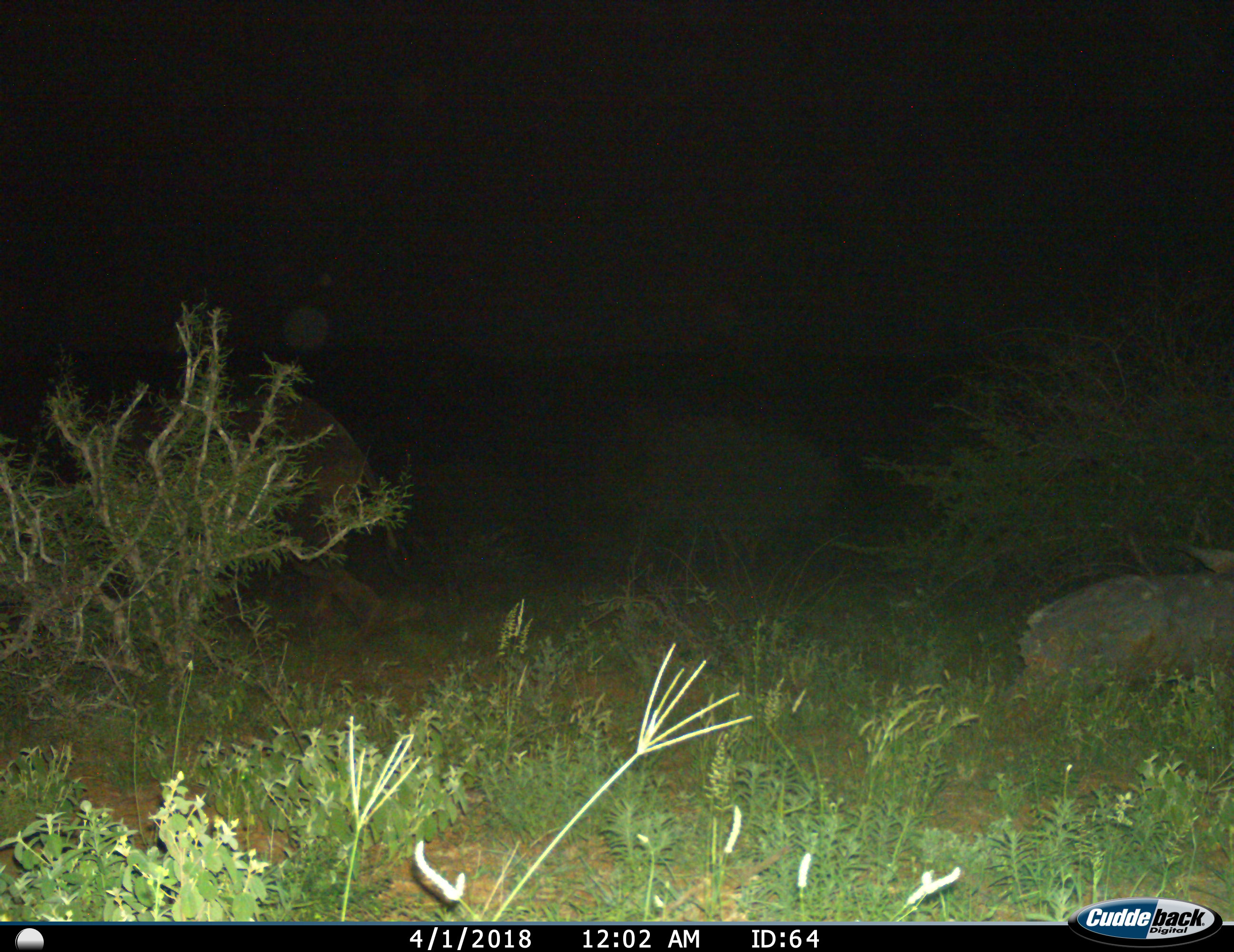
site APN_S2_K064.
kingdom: Animalia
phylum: Chordata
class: Mammalia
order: Proboscidea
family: Elephantidae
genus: Loxodonta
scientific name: Loxodonta africana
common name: african bush elephant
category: elephant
Elephant (african bush elephant) (Loxodonta africana), count 1. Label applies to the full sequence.